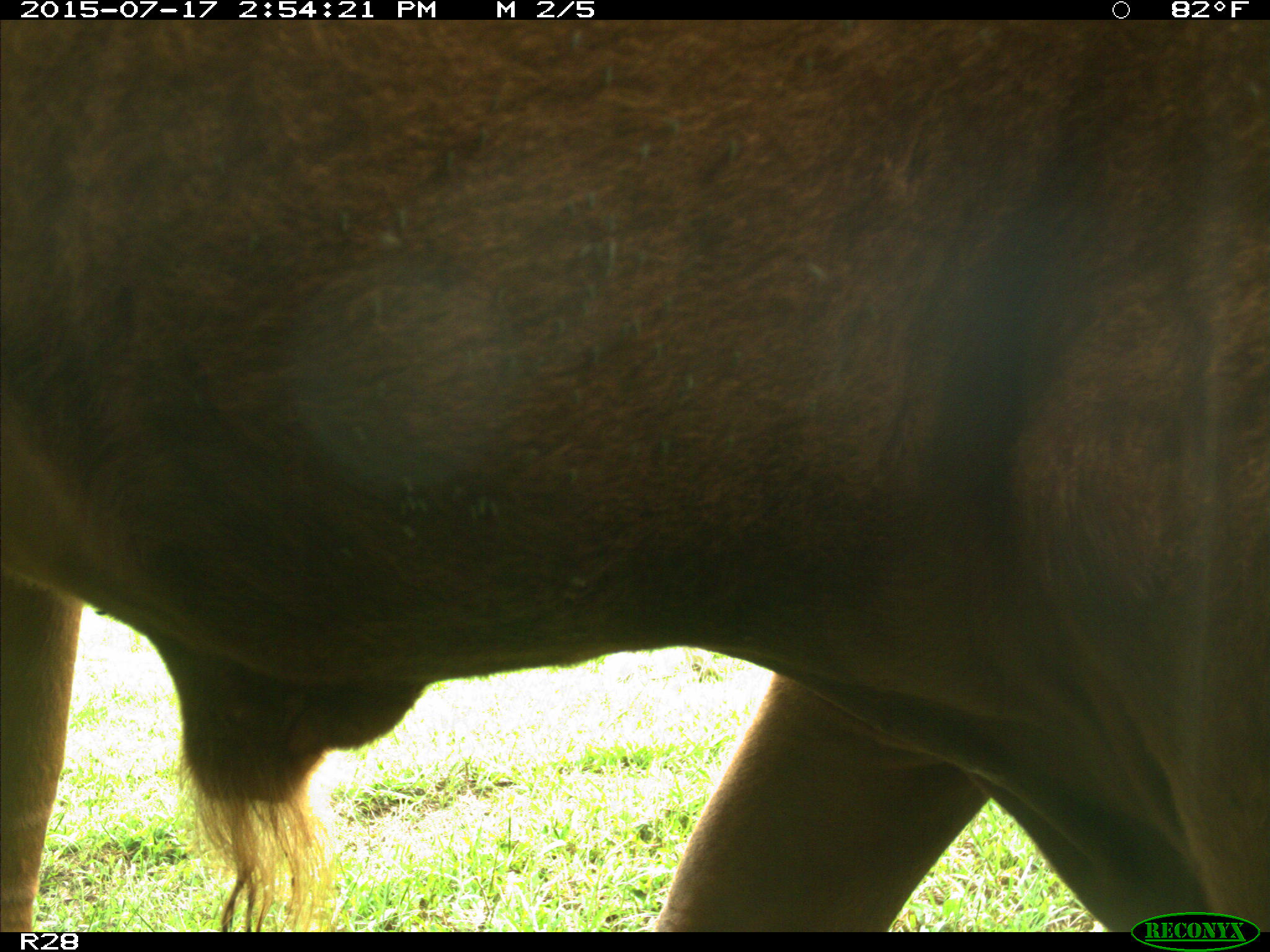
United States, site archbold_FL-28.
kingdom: Animalia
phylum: Chordata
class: Mammalia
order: Artiodactyla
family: Bovidae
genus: Bos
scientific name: Bos taurus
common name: domestic cow